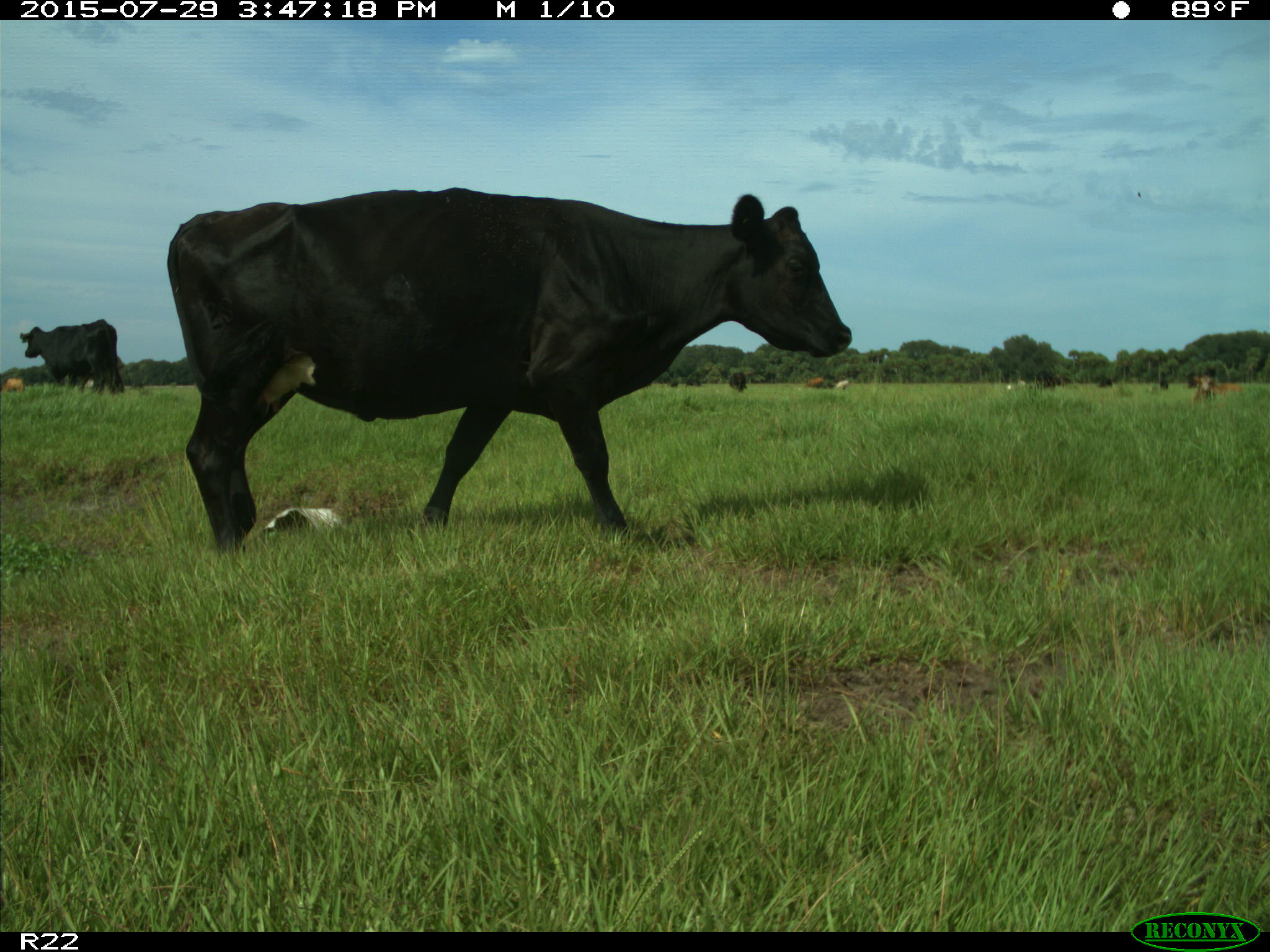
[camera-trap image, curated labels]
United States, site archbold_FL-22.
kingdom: Animalia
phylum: Chordata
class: Mammalia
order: Artiodactyla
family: Bovidae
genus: Bos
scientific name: Bos taurus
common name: domestic cow